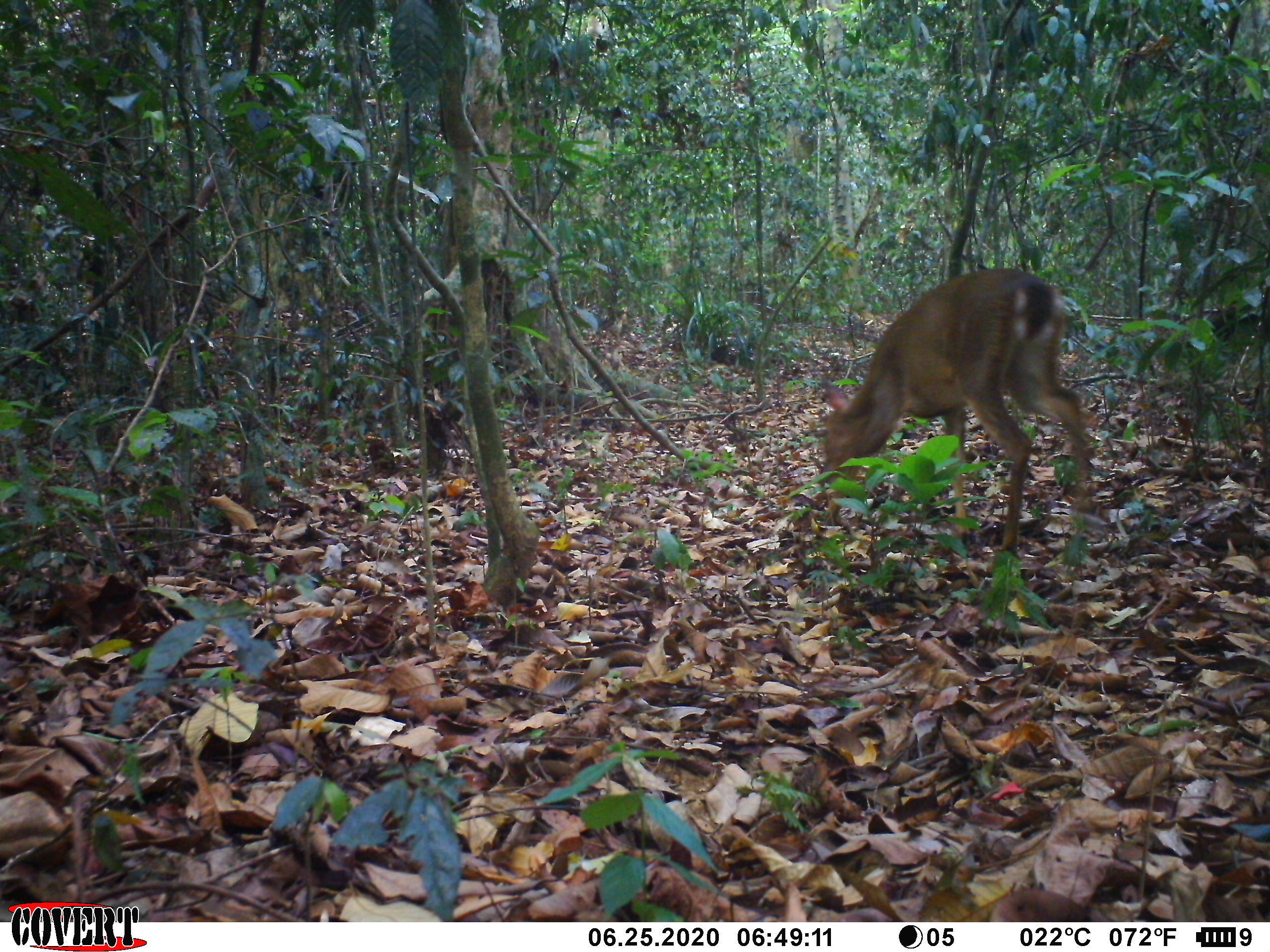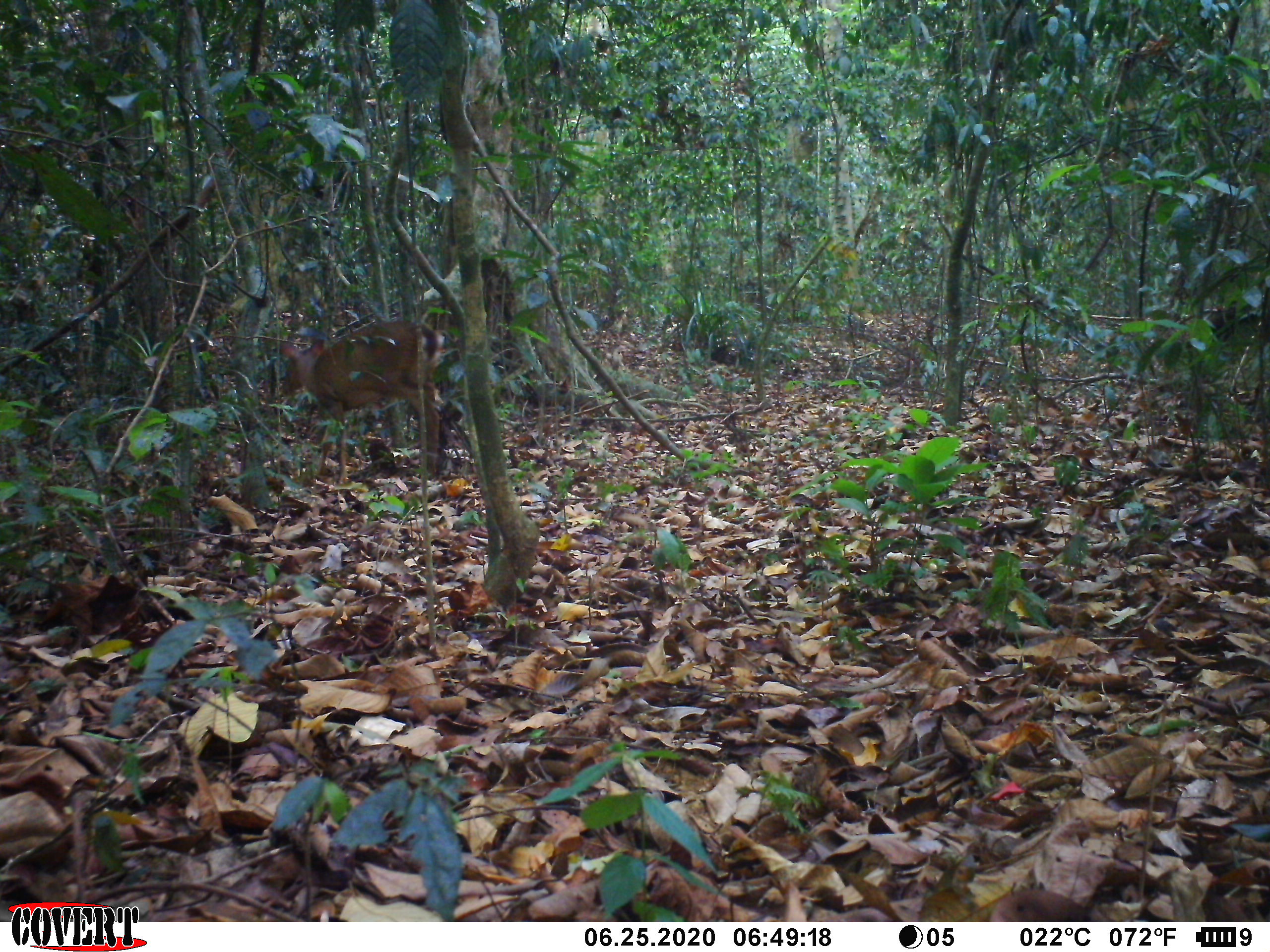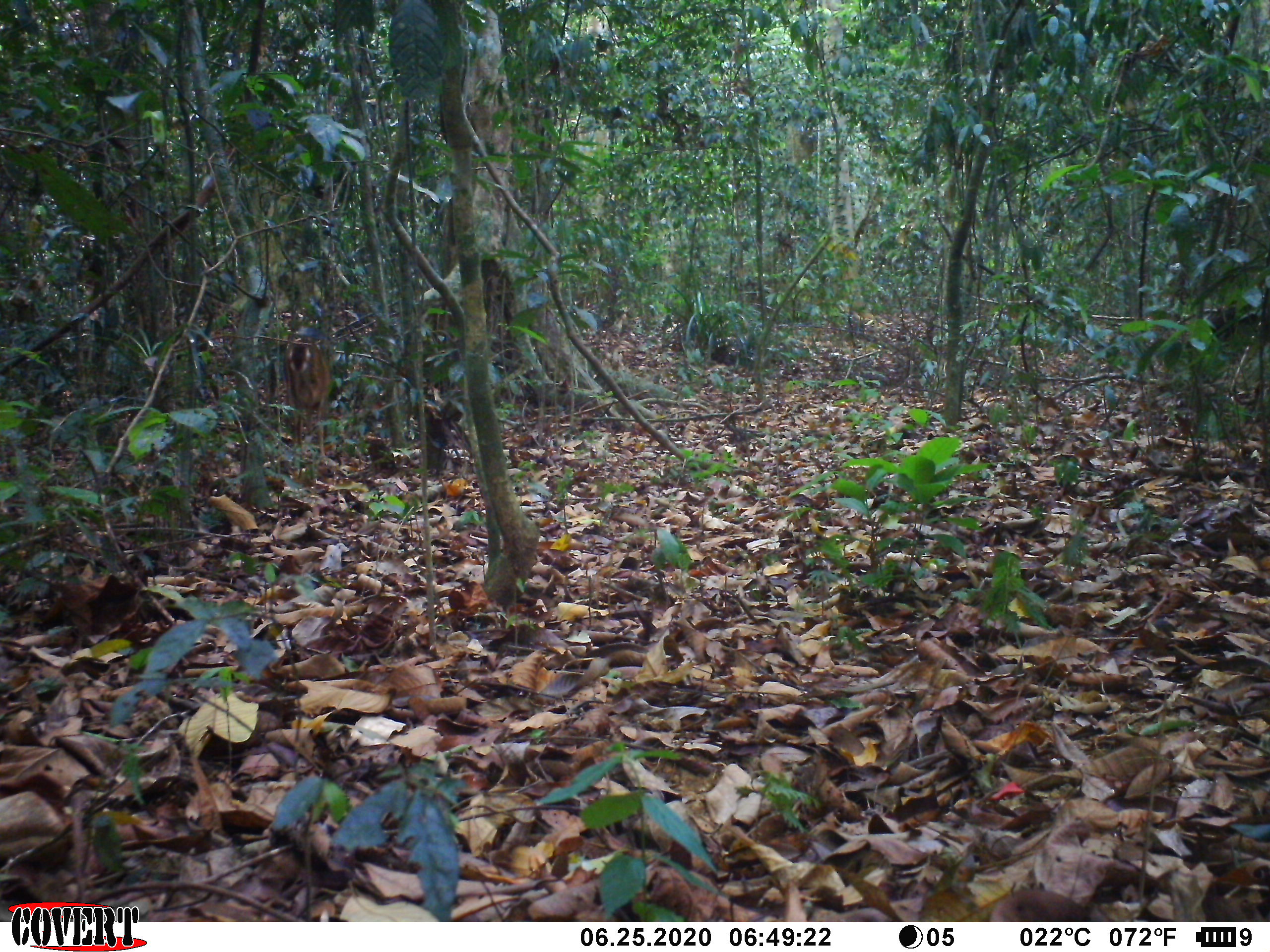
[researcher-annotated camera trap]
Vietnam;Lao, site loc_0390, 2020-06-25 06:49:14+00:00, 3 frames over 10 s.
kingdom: Animalia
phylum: Chordata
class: Mammalia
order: Artiodactyla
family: Cervidae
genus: Muntiacus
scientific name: Muntiacus vuquangensis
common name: large-antlered muntjac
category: large antlered muntjac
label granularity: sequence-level